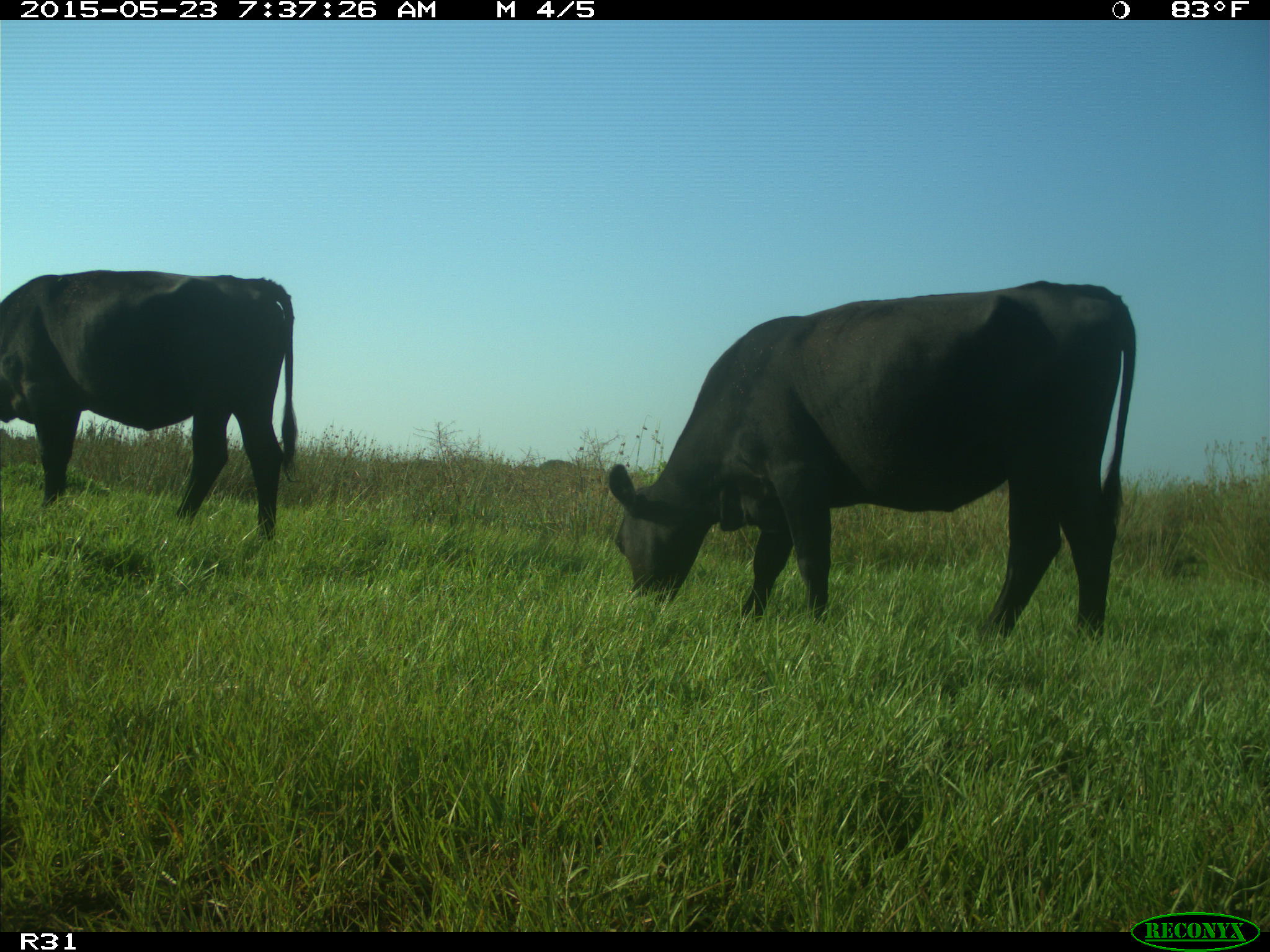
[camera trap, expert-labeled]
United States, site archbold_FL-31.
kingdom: Animalia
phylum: Chordata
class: Mammalia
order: Artiodactyla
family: Bovidae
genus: Bos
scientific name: Bos taurus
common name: domestic cow